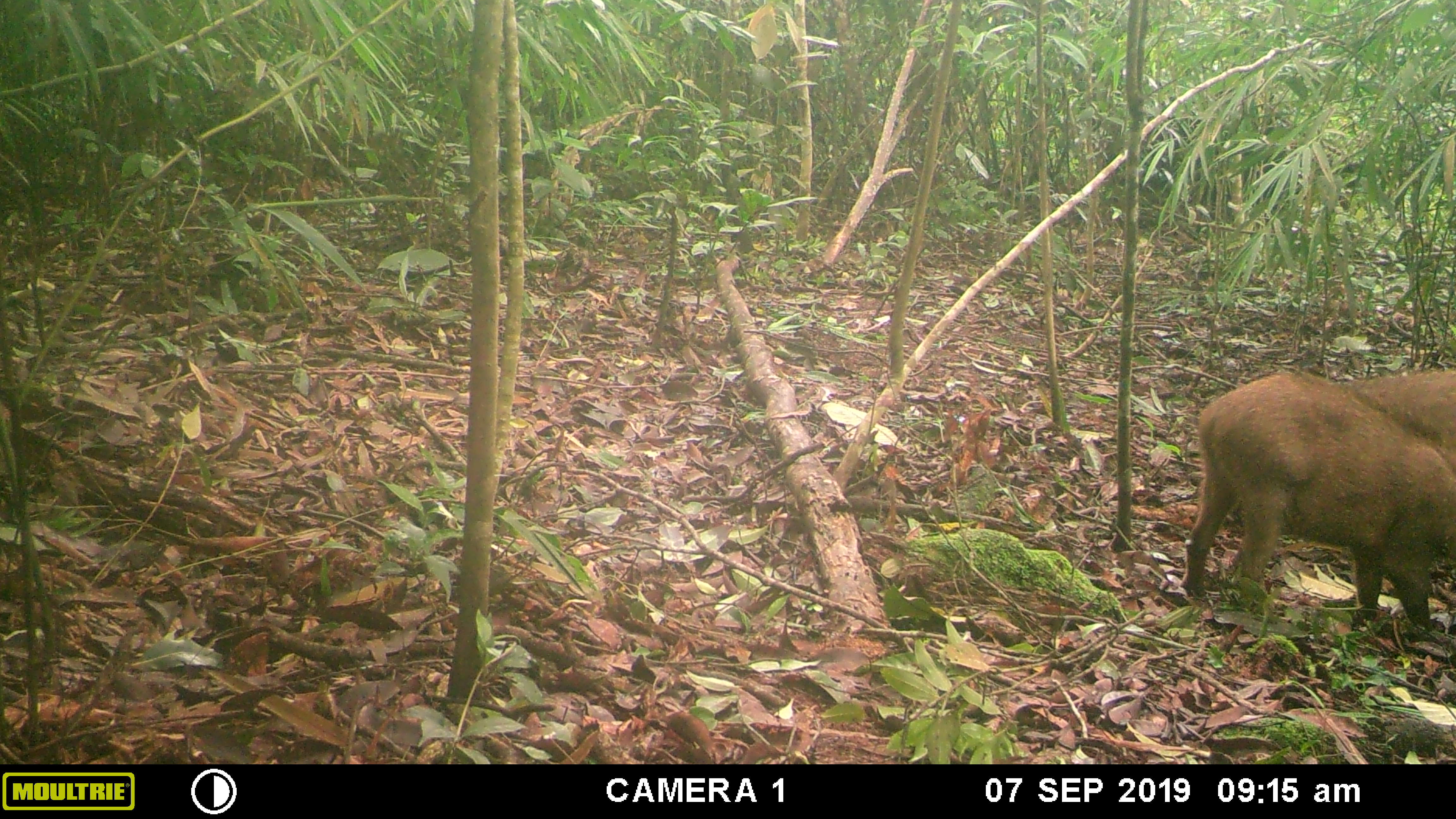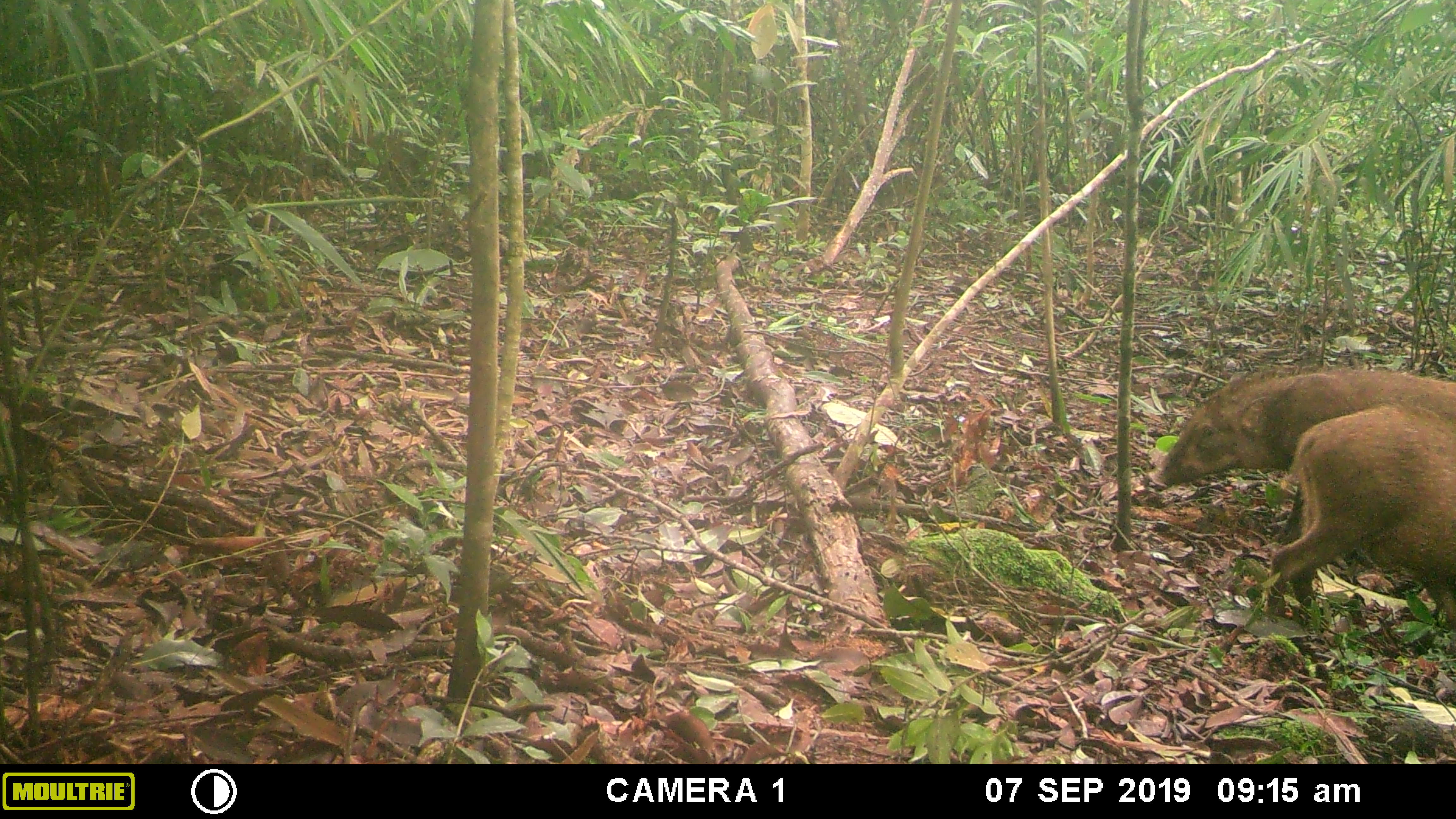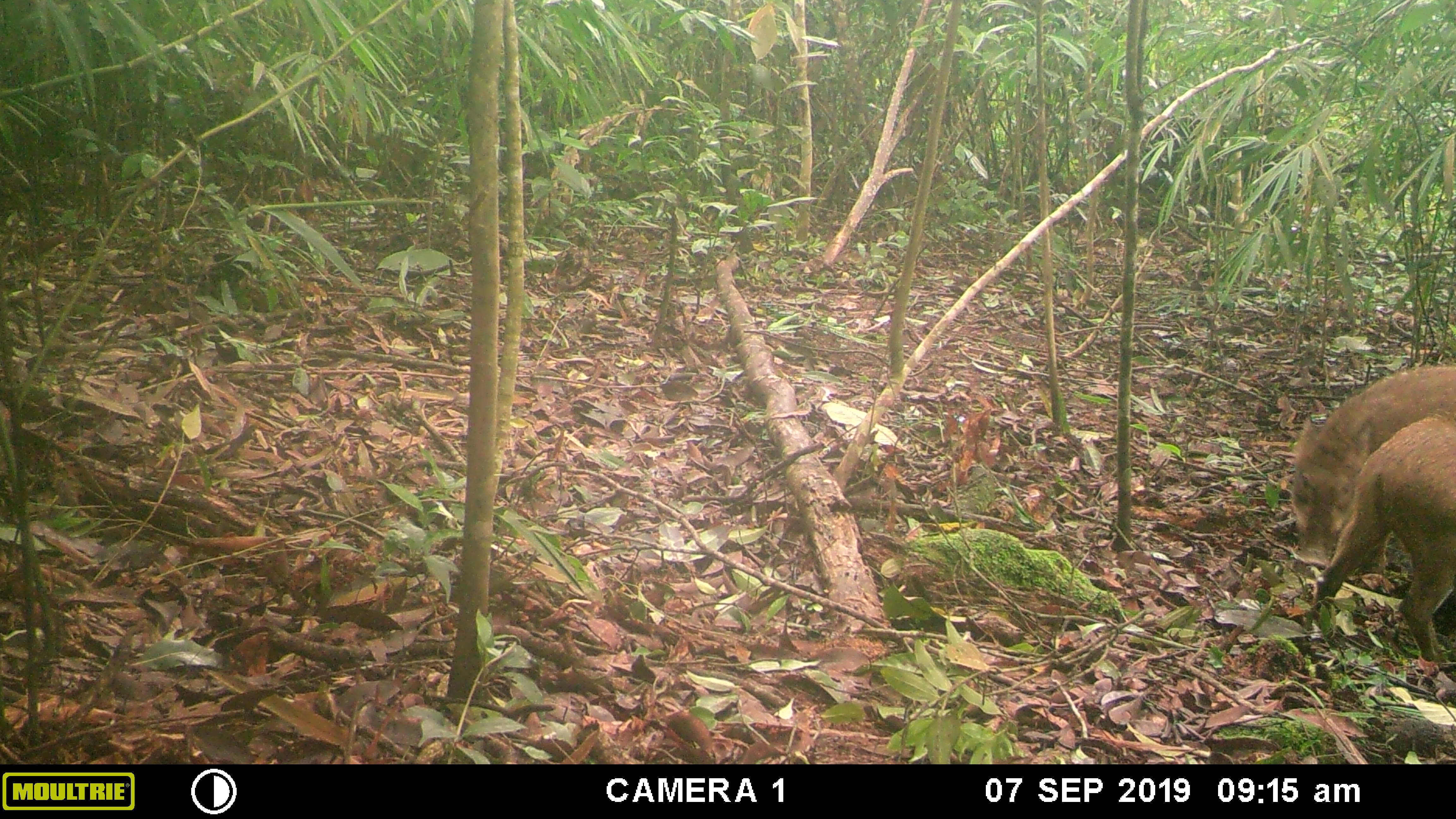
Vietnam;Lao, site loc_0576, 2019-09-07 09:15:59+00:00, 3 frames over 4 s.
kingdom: Animalia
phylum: Chordata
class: Mammalia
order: Artiodactyla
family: Suidae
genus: Sus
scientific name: Sus scrofa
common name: eurasian wild pig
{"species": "eurasian wild pig (Sus scrofa)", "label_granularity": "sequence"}